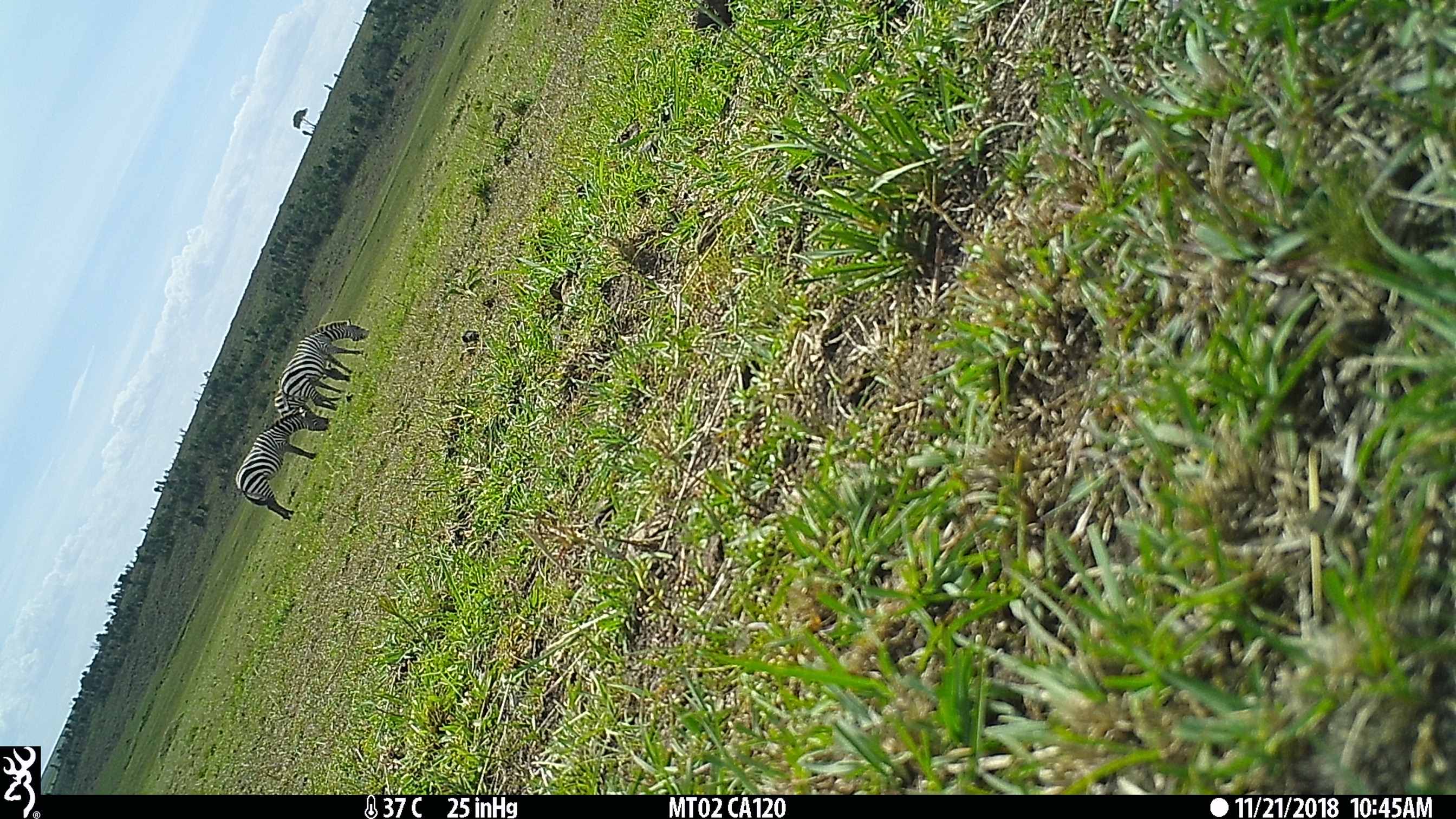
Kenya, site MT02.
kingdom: Animalia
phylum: Chordata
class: Mammalia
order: Perissodactyla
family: Equidae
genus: Equus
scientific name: Equus quagga burchellii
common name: burchell's zebra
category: zebra